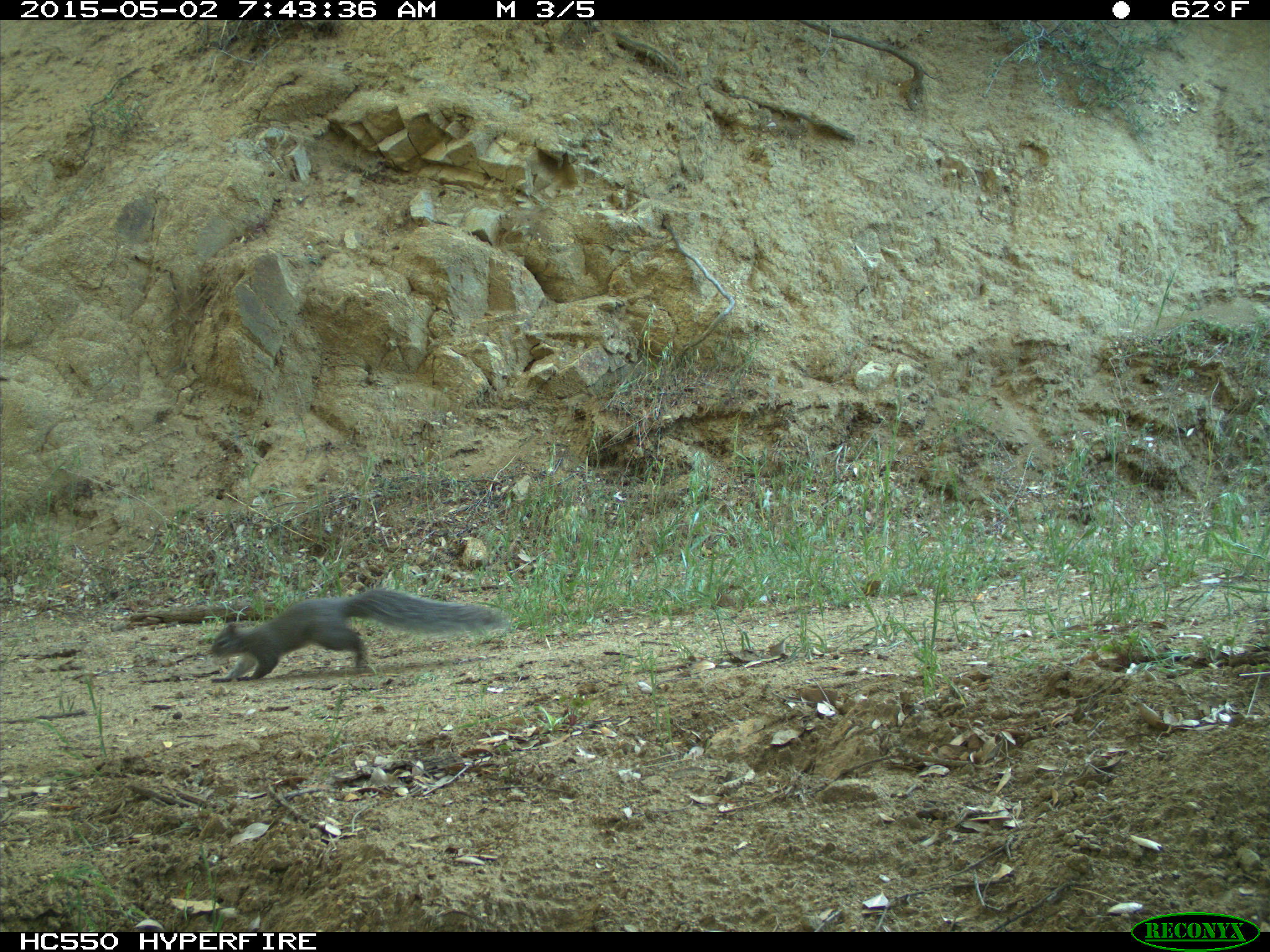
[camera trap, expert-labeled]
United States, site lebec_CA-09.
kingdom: Animalia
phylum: Chordata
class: Mammalia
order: Rodentia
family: Sciuridae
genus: Sciurus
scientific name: Sciurus carolinensis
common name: eastern gray squirrel